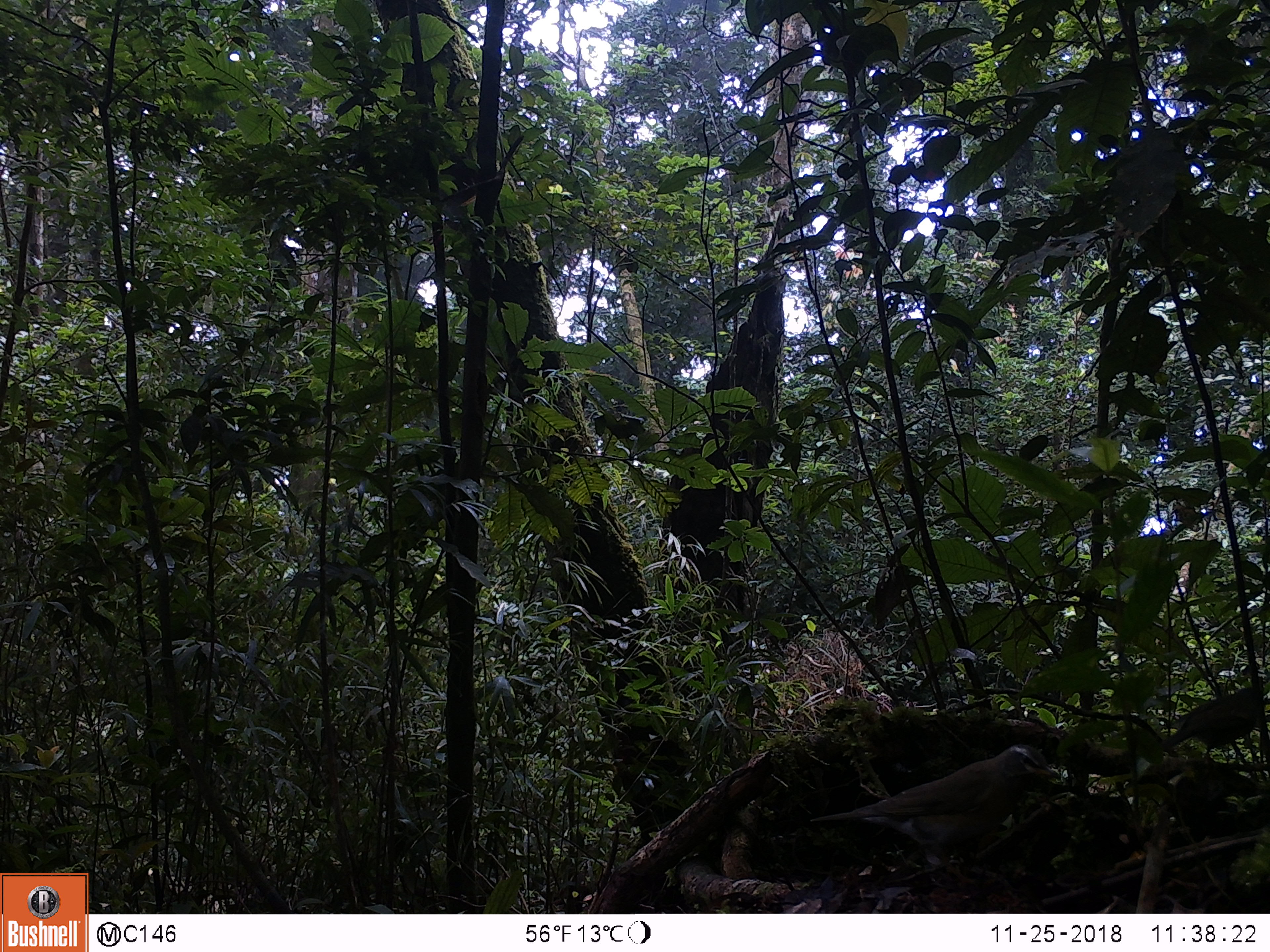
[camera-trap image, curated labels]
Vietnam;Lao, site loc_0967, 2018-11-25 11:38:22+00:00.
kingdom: Animalia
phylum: Chordata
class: Aves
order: Passeriformes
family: Turdidae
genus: Turdus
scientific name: Turdus obscurus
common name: eyebrowed thrush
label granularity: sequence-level